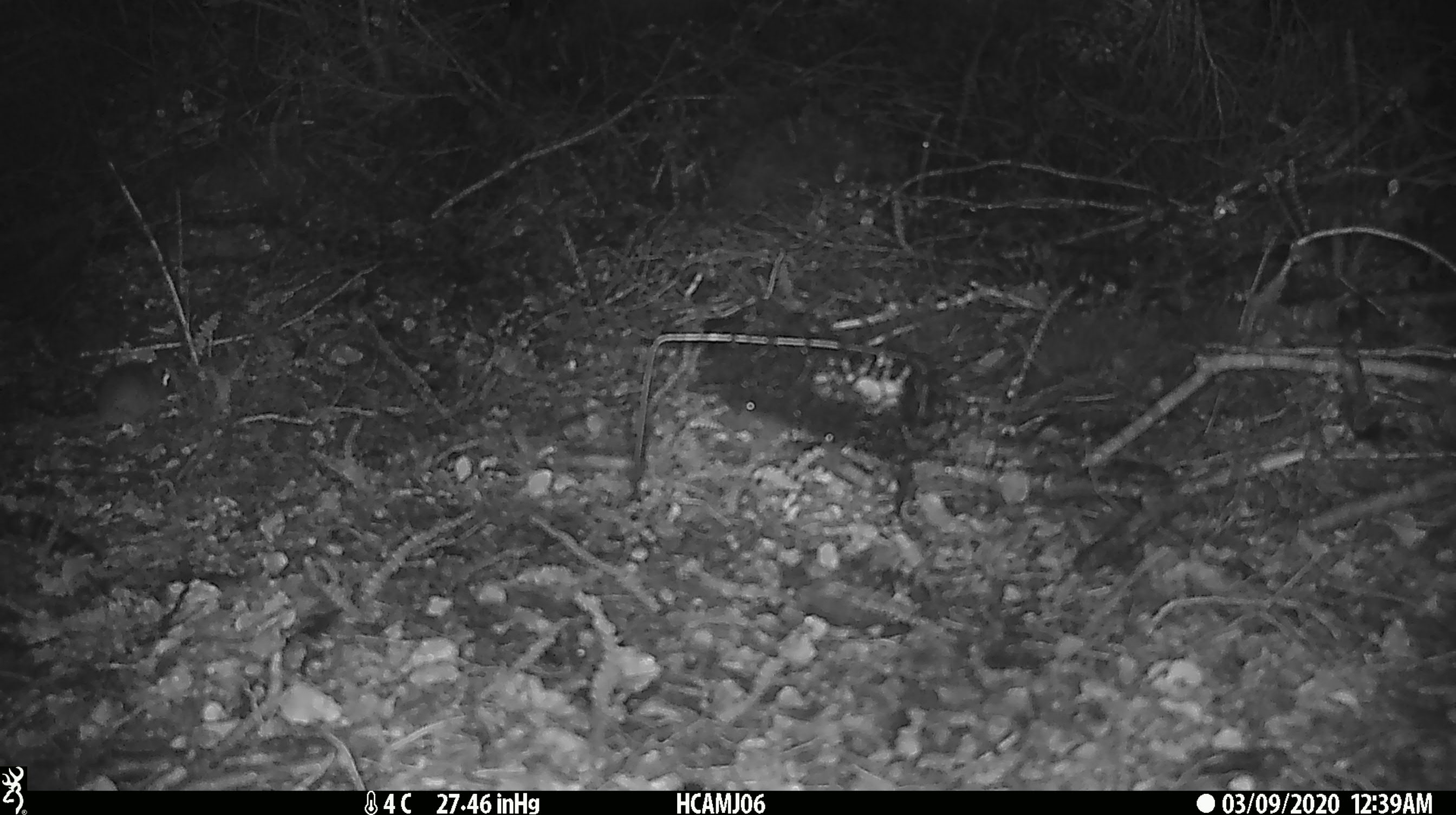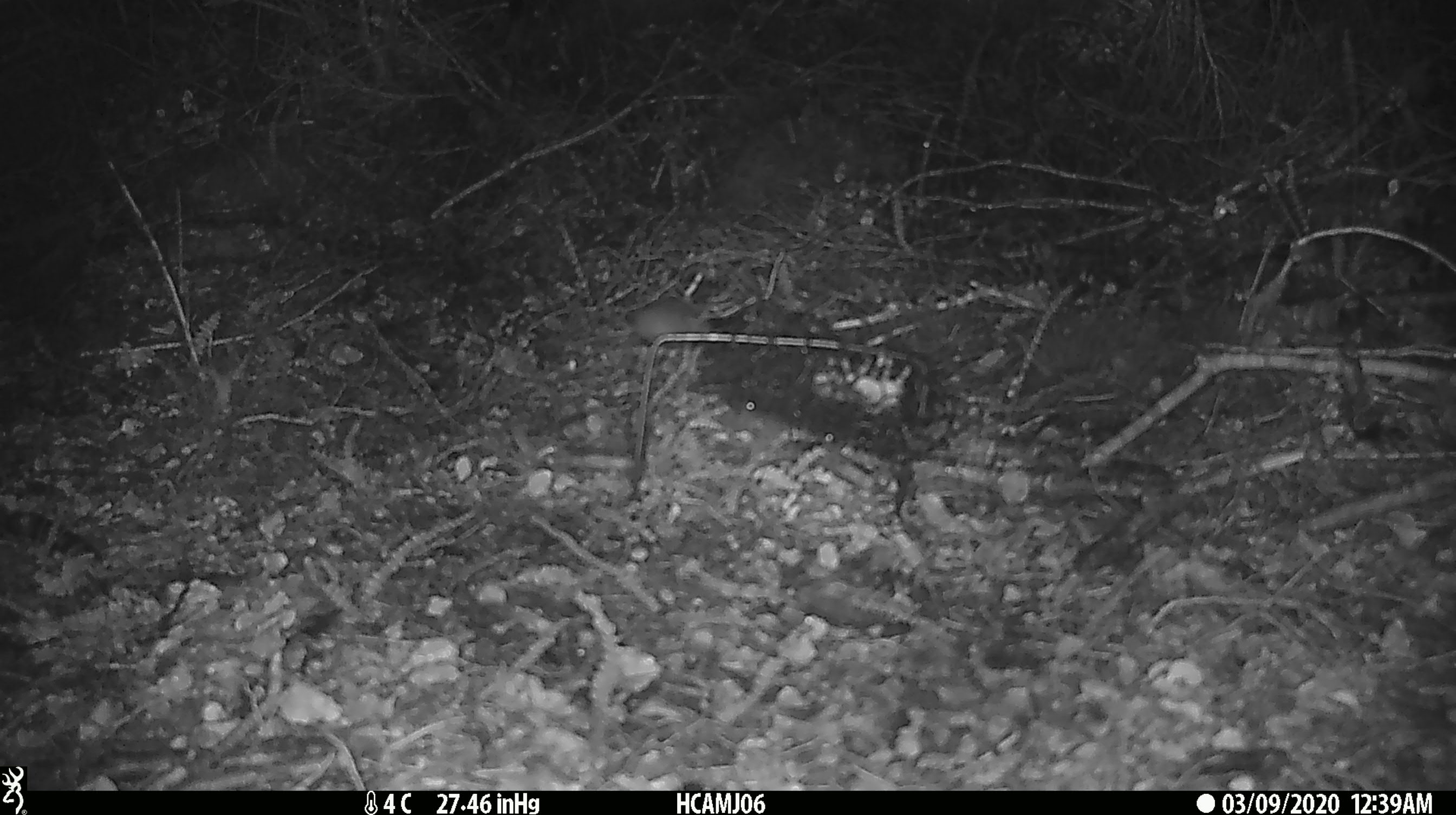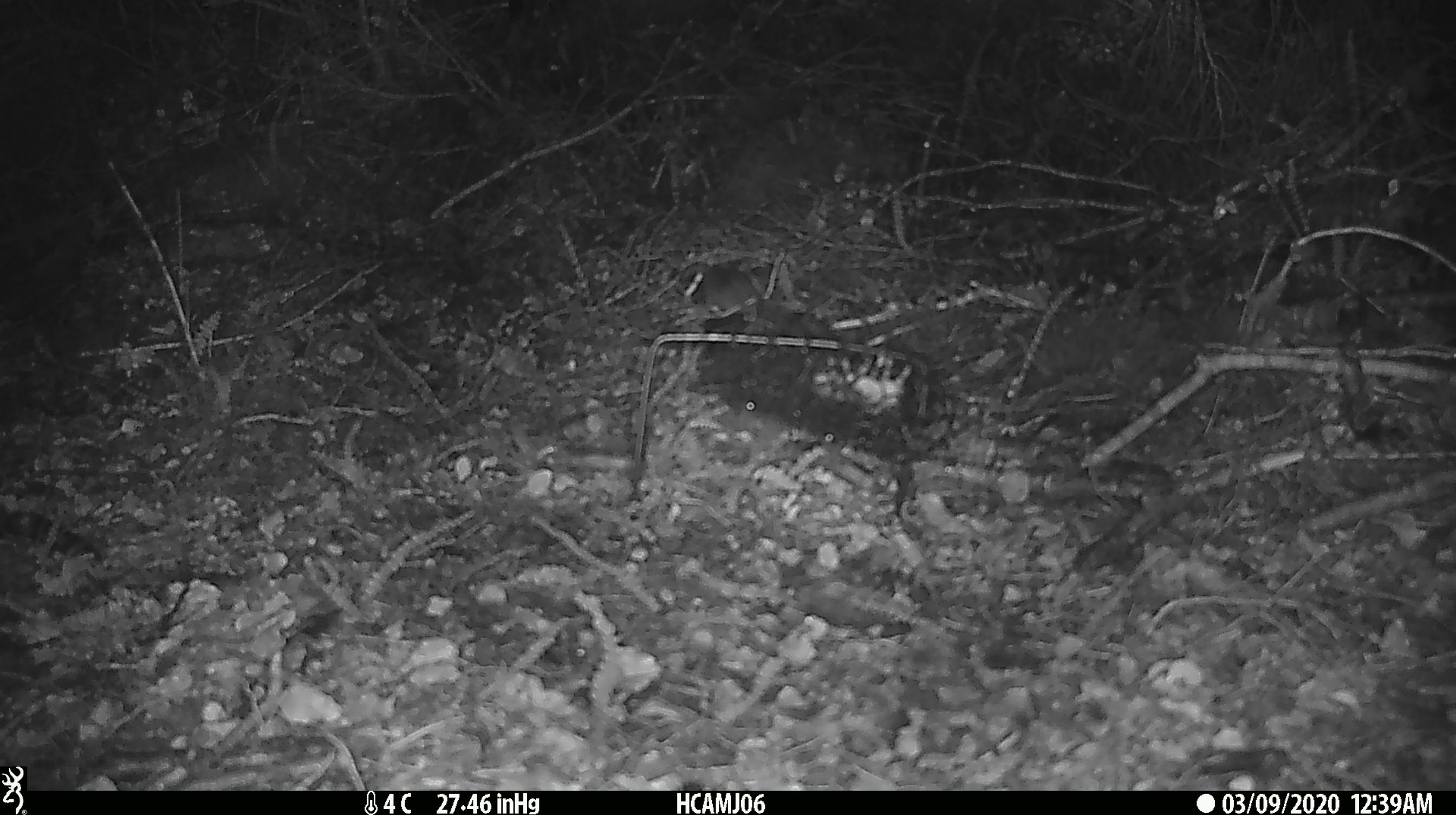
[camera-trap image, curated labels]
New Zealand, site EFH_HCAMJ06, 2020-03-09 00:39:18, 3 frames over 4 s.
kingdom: Animalia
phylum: Chordata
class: Mammalia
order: Rodentia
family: Muridae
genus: Mus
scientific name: Mus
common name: mouse